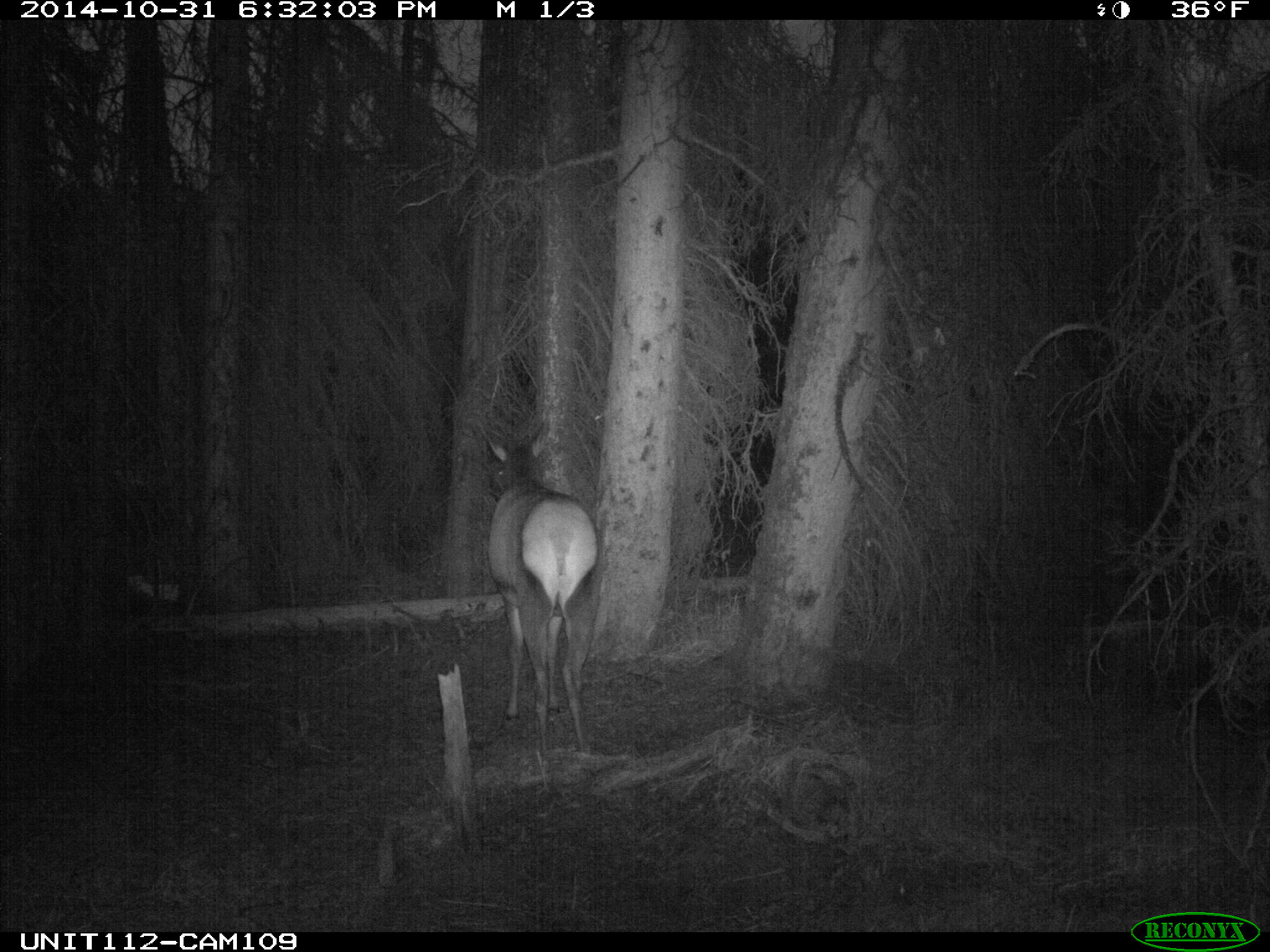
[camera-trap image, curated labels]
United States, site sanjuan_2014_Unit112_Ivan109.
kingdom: Animalia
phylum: Chordata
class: Mammalia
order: Artiodactyla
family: Cervidae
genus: Cervus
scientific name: Cervus elaphus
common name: red deer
Cervus elaphus (red deer).